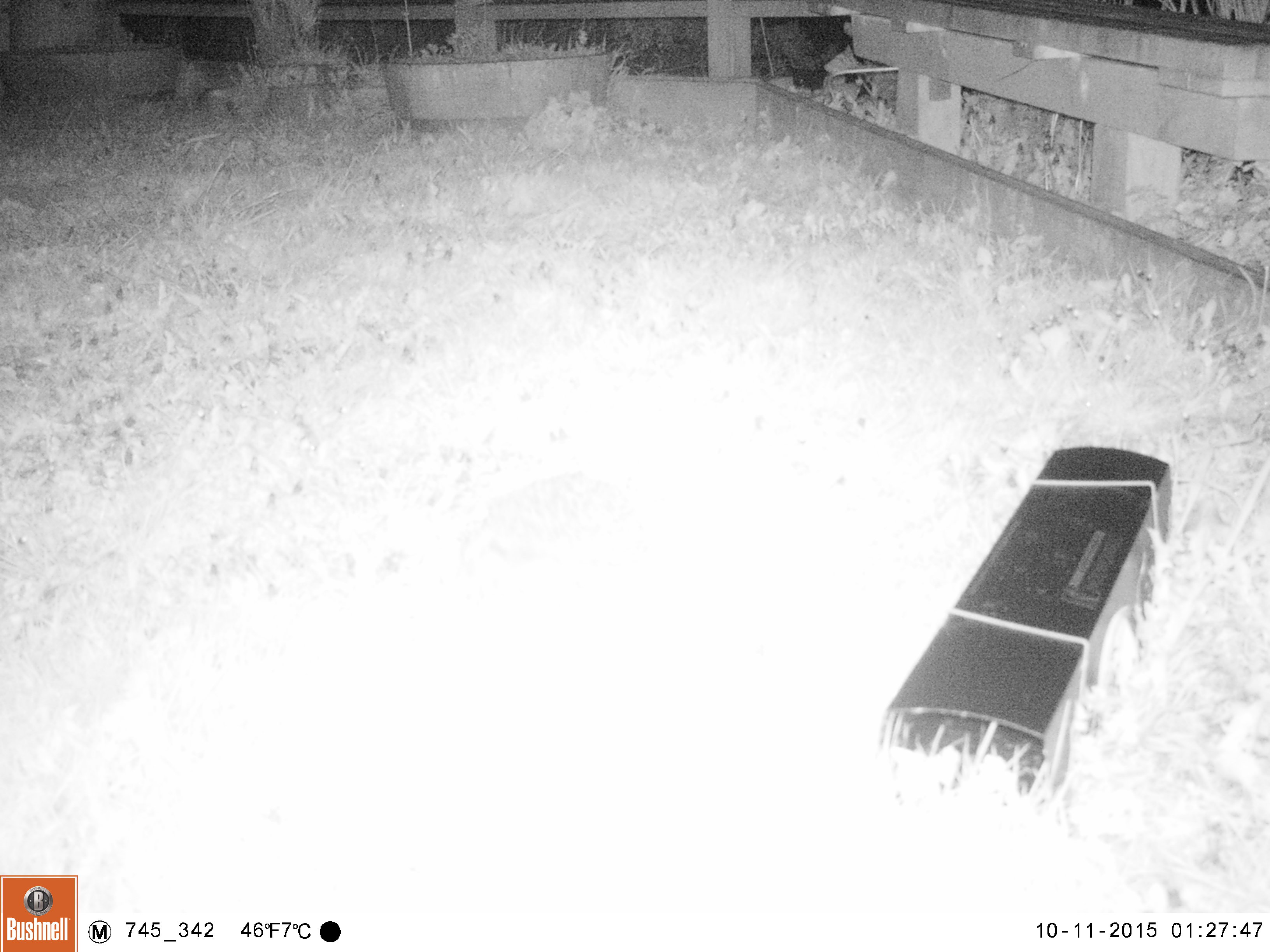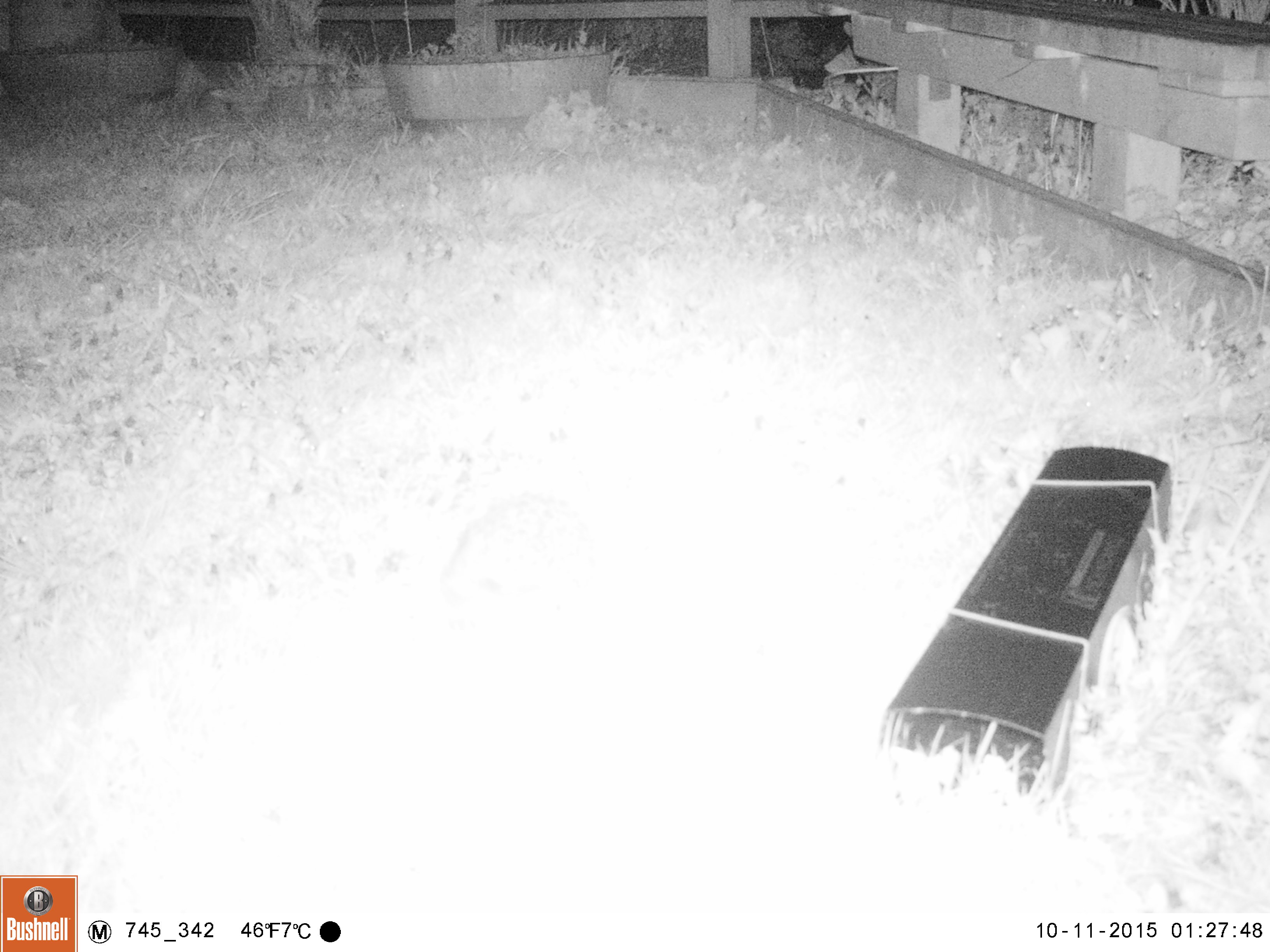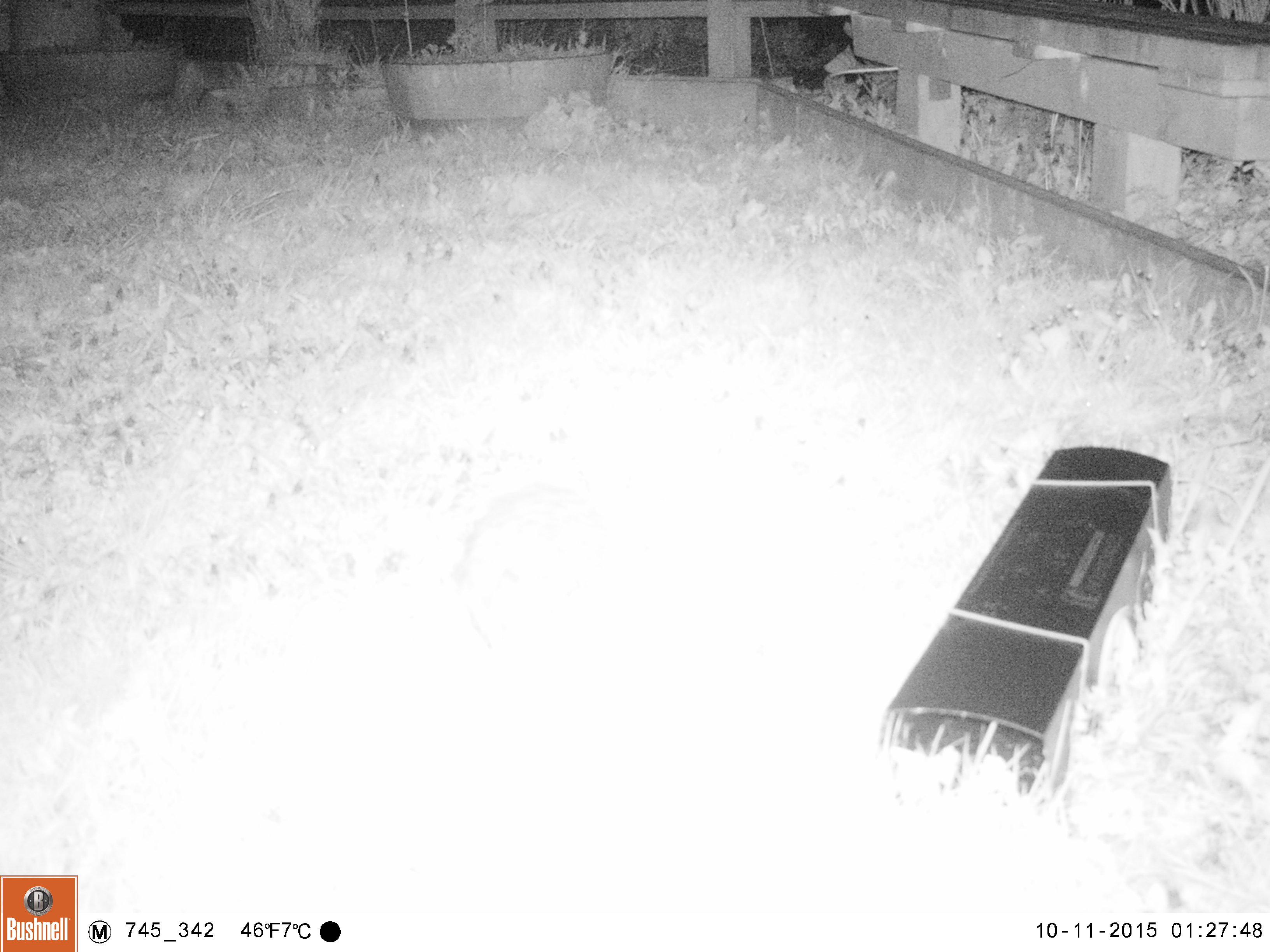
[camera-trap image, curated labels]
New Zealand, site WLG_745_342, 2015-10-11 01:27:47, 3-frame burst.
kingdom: Animalia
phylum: Chordata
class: Mammalia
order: Eulipotyphla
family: Erinaceidae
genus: Erinaceus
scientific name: Erinaceus europaeus europaeus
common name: european hedgehog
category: hedgehog